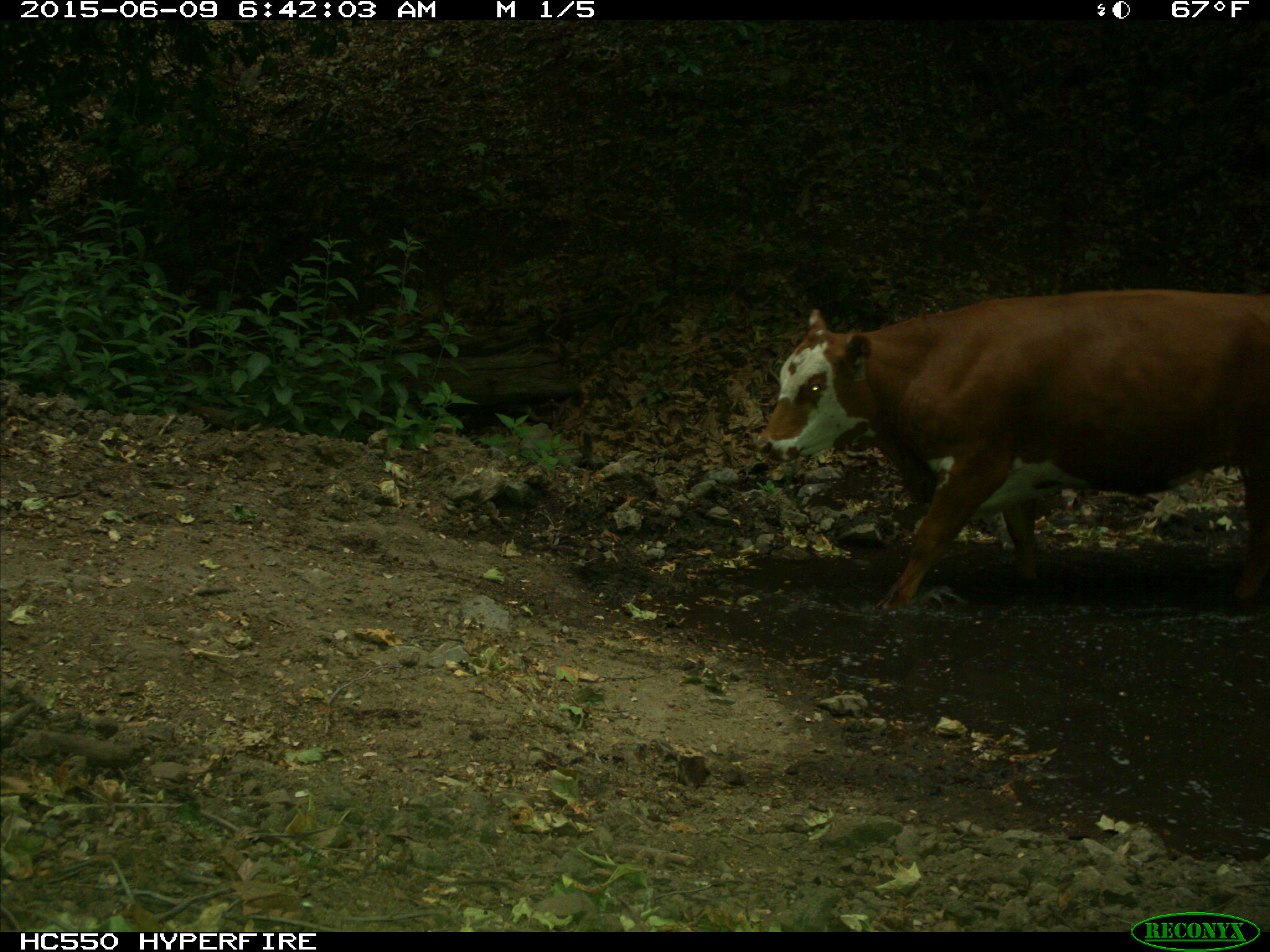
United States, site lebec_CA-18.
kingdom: Animalia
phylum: Chordata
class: Mammalia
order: Artiodactyla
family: Bovidae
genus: Bos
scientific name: Bos taurus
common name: domestic cow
Bos taurus (domestic cow).